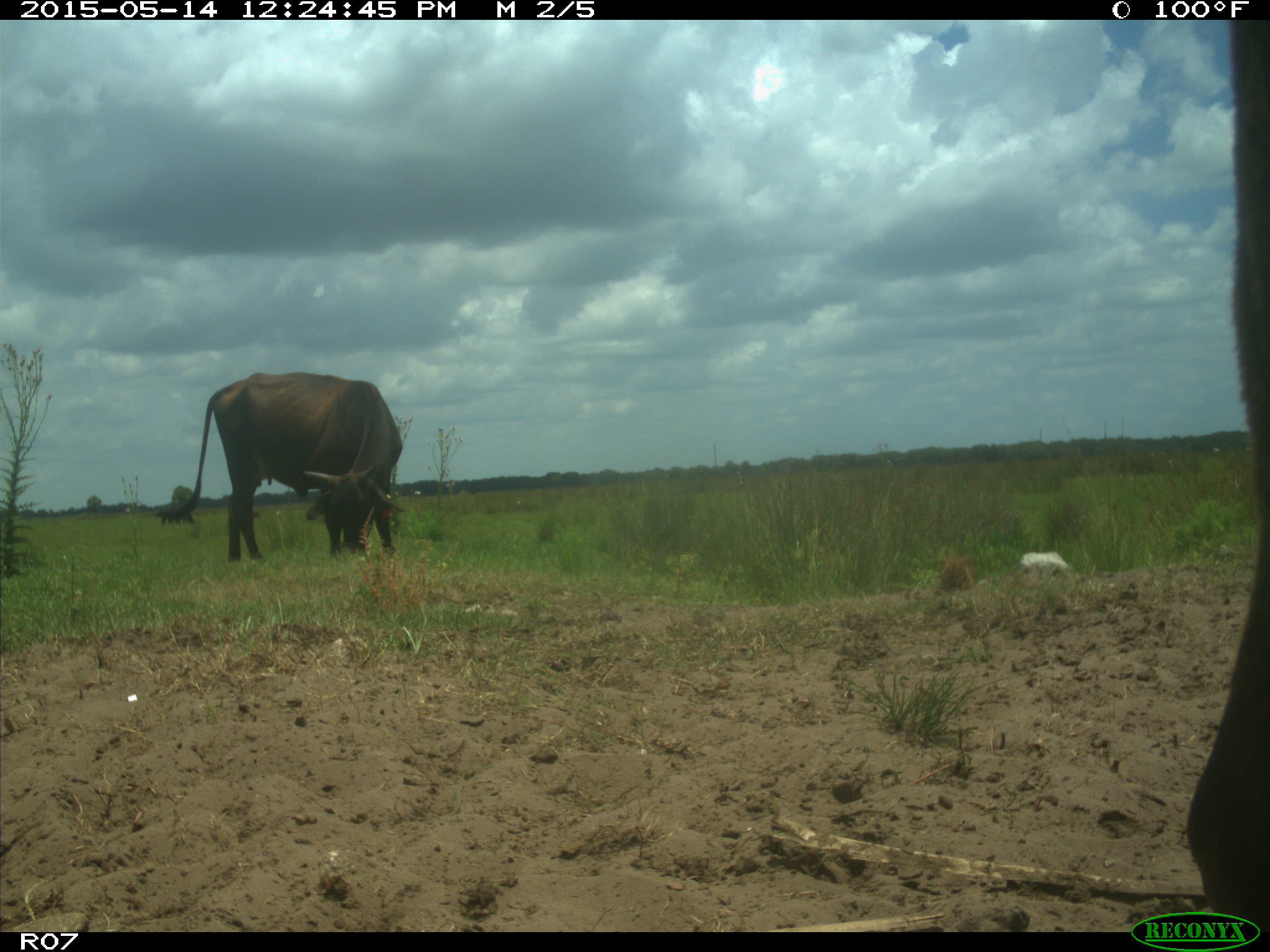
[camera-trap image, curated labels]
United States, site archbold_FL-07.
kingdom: Animalia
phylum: Chordata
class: Mammalia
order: Artiodactyla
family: Bovidae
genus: Bos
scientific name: Bos taurus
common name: domestic cow